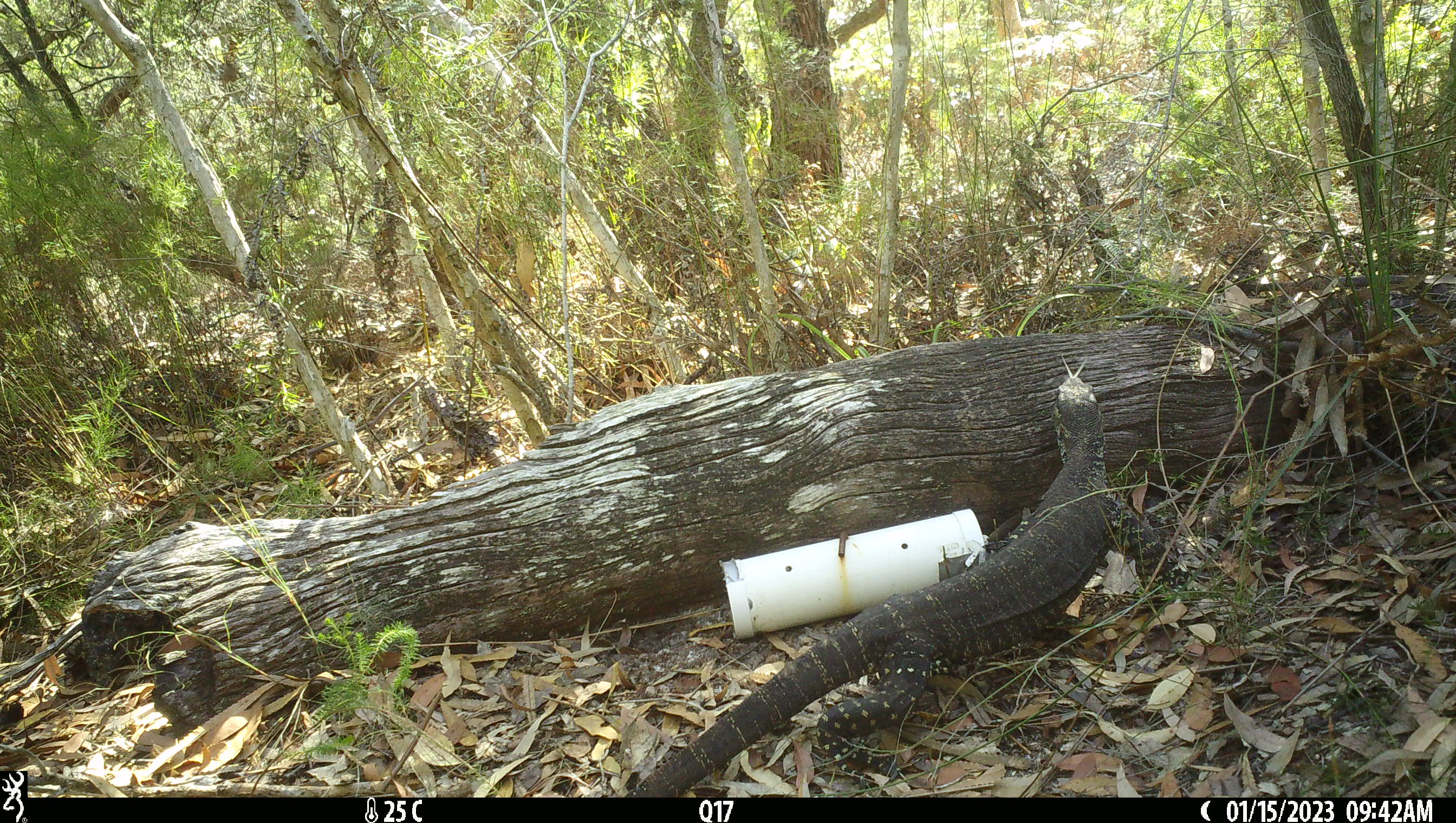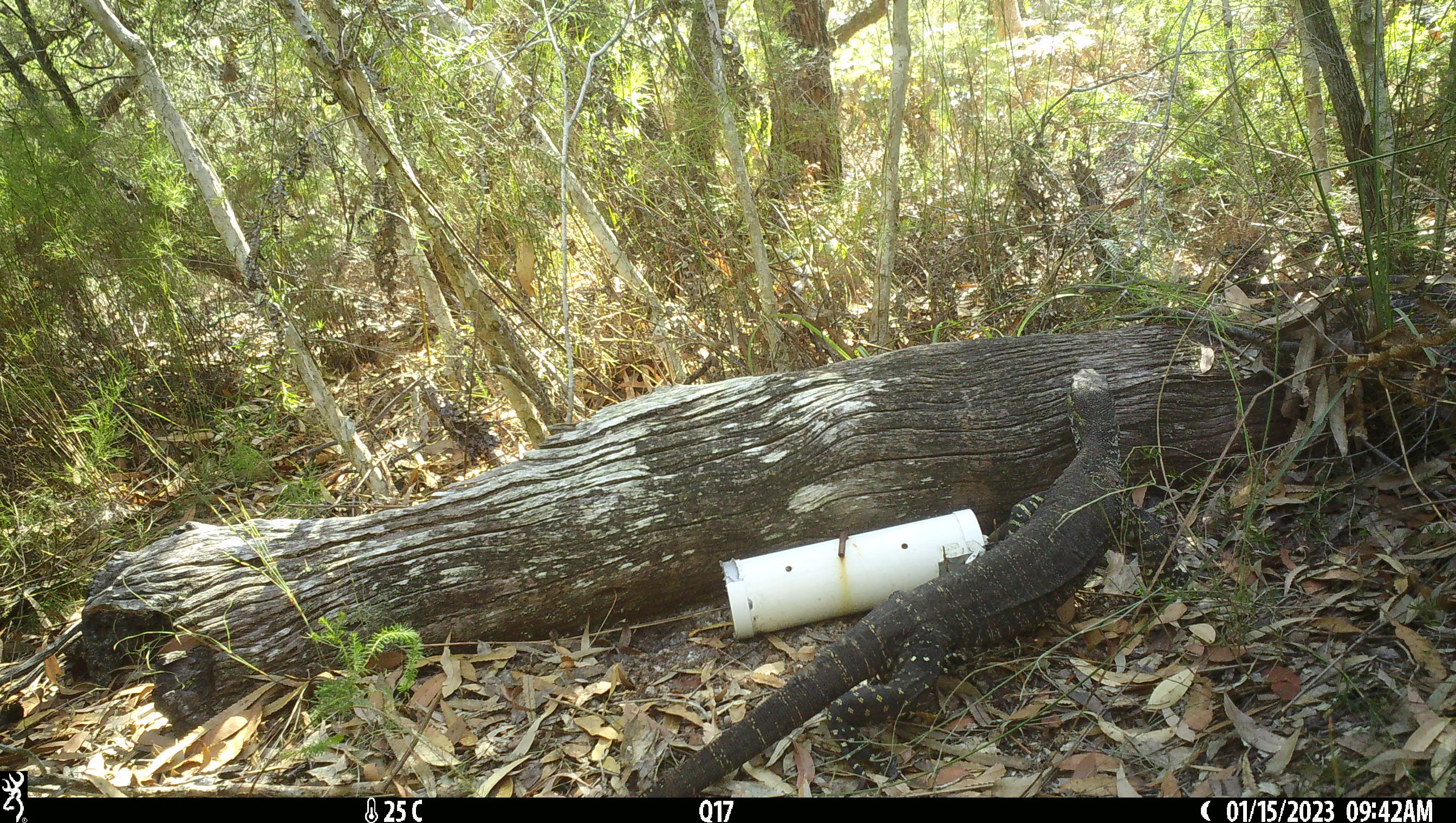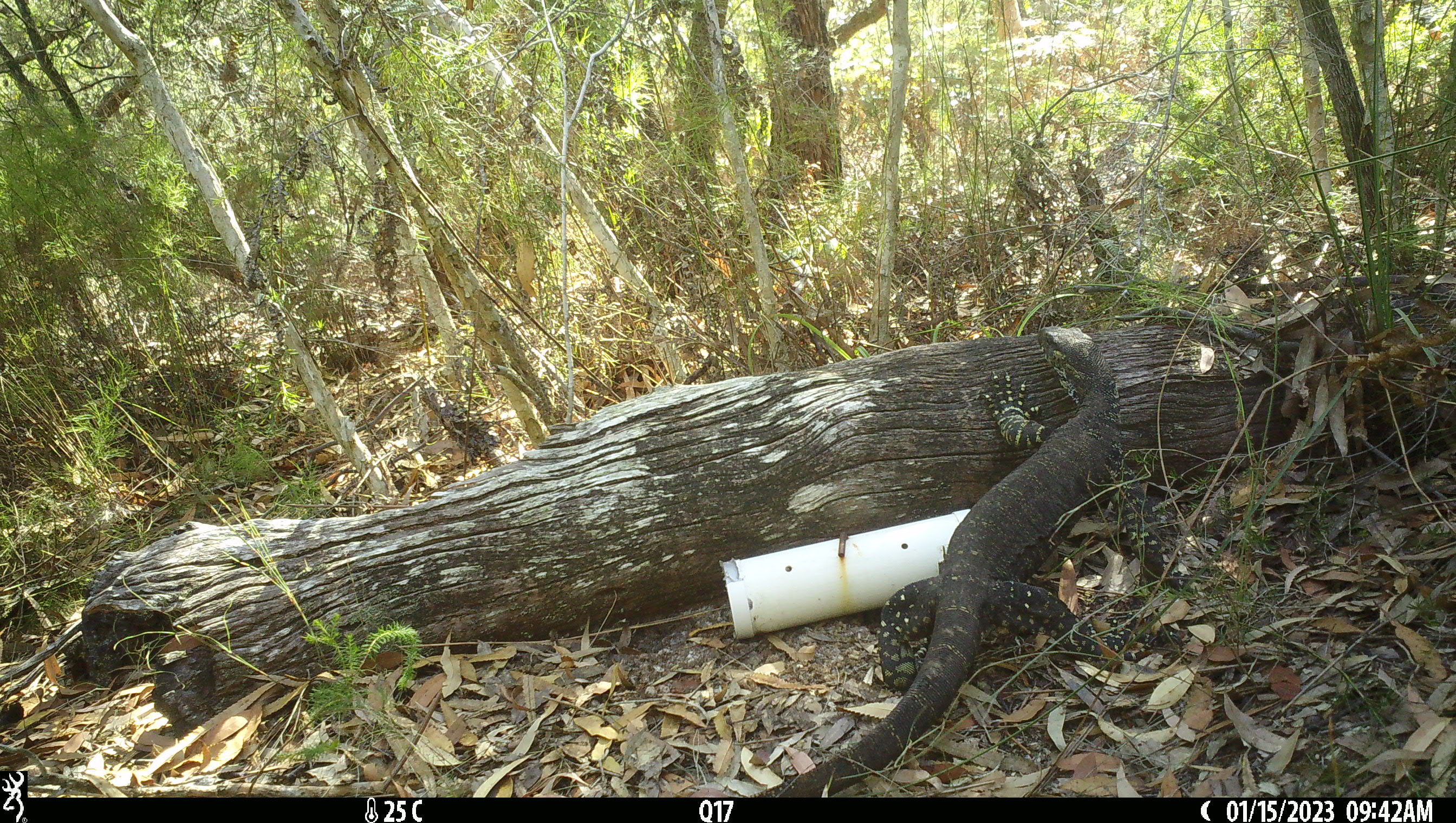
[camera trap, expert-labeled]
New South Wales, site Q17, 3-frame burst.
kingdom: Animalia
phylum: Chordata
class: Reptilia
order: Squamata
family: Varanidae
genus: Varanus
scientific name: Varanus varius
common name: lace monitor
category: goanna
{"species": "goanna (lace monitor) (Varanus varius)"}